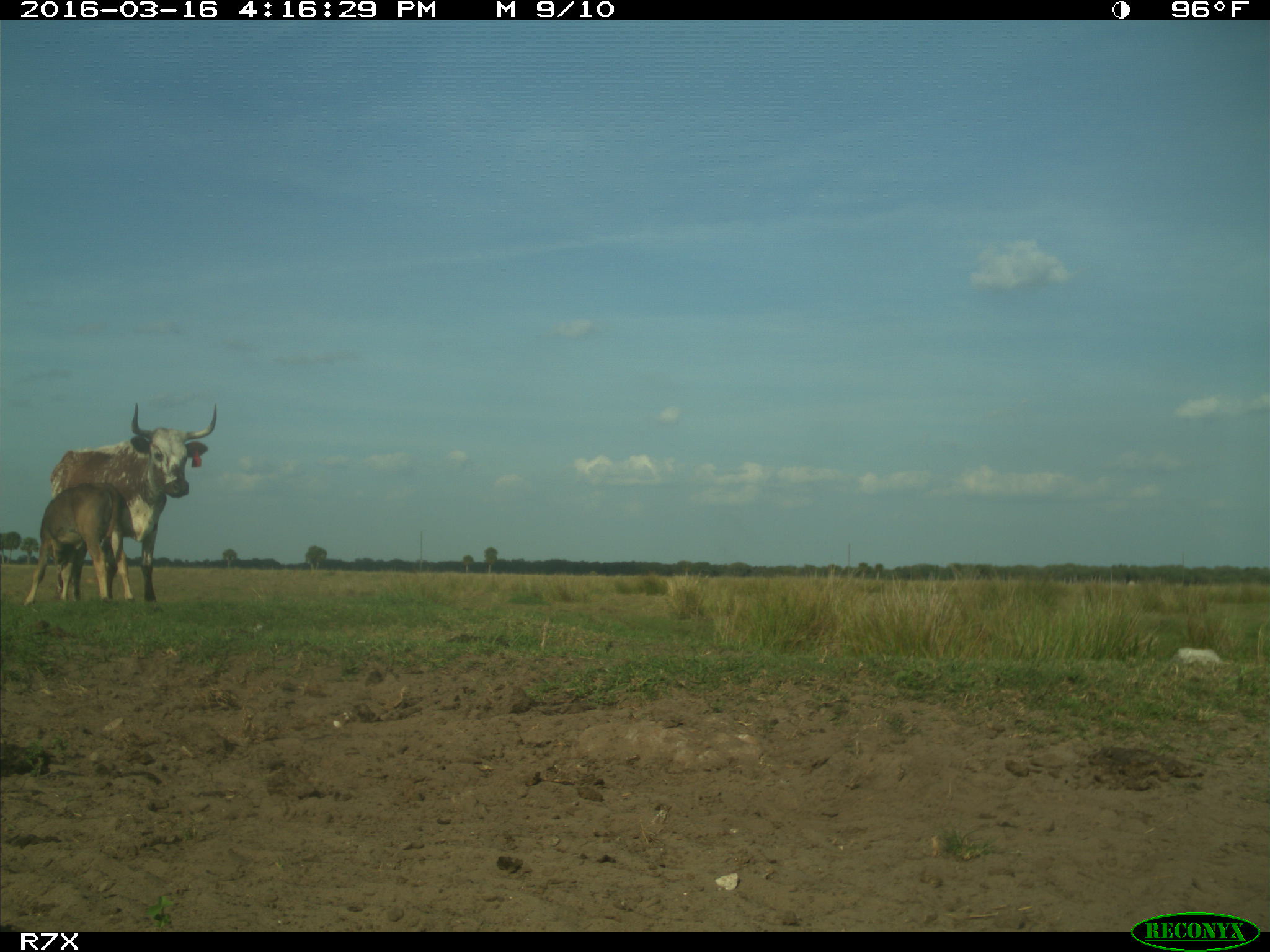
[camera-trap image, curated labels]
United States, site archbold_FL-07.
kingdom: Animalia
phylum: Chordata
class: Mammalia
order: Artiodactyla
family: Bovidae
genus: Bos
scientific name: Bos taurus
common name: domestic cow